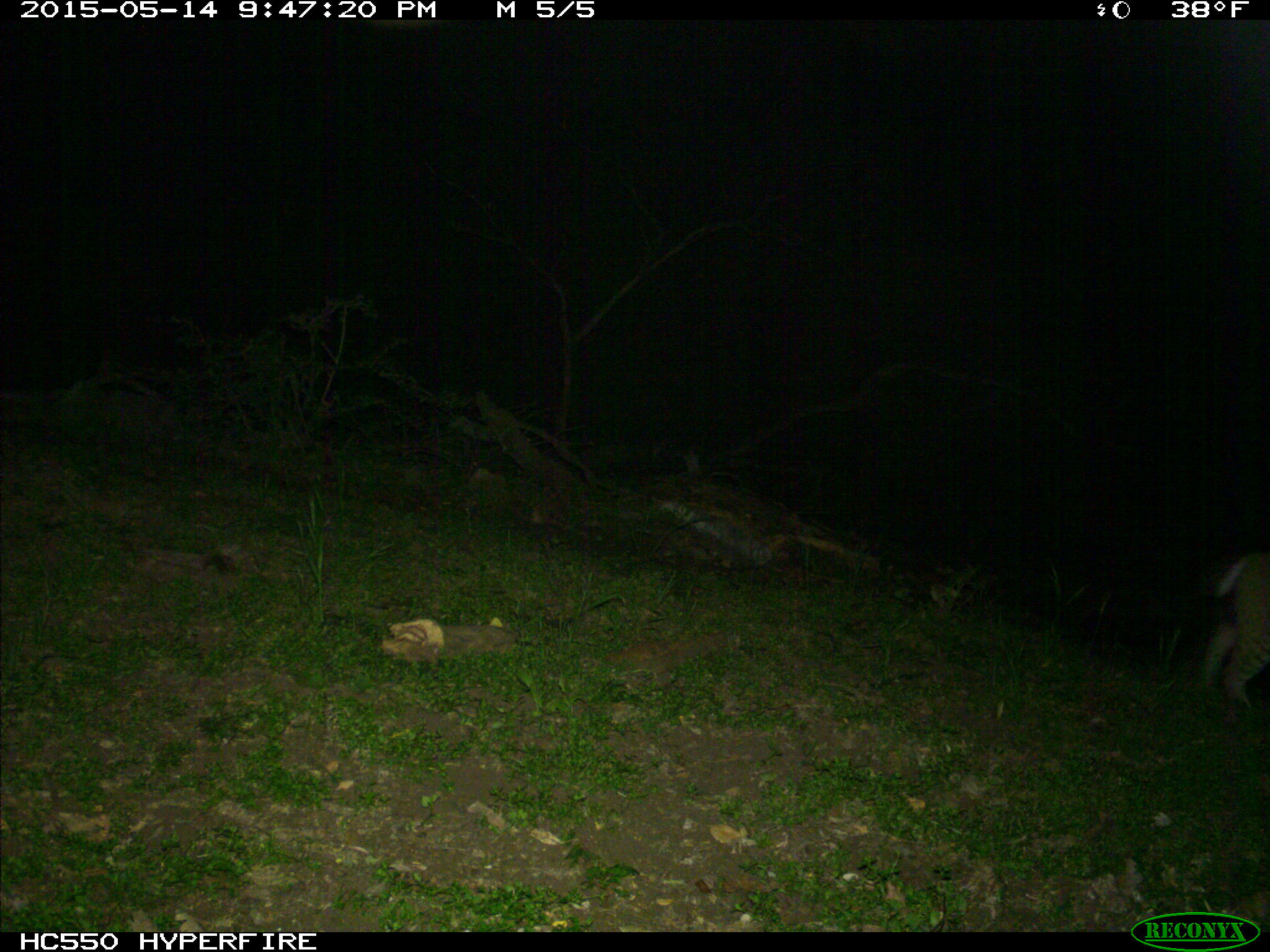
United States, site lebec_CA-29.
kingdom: Animalia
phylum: Chordata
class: Mammalia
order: Carnivora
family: Felidae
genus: Lynx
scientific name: Lynx rufus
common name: bobcat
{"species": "Lynx rufus (bobcat)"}